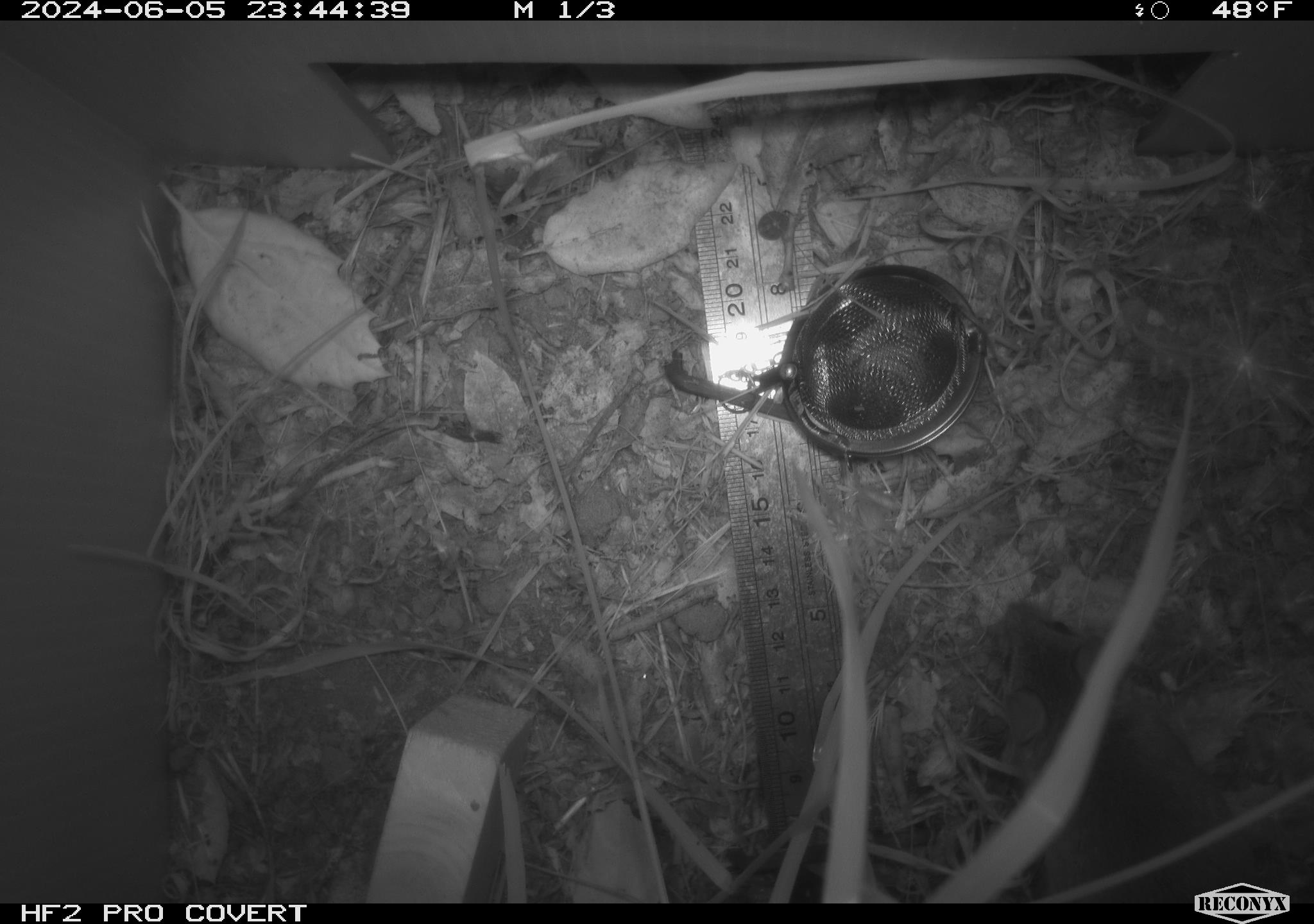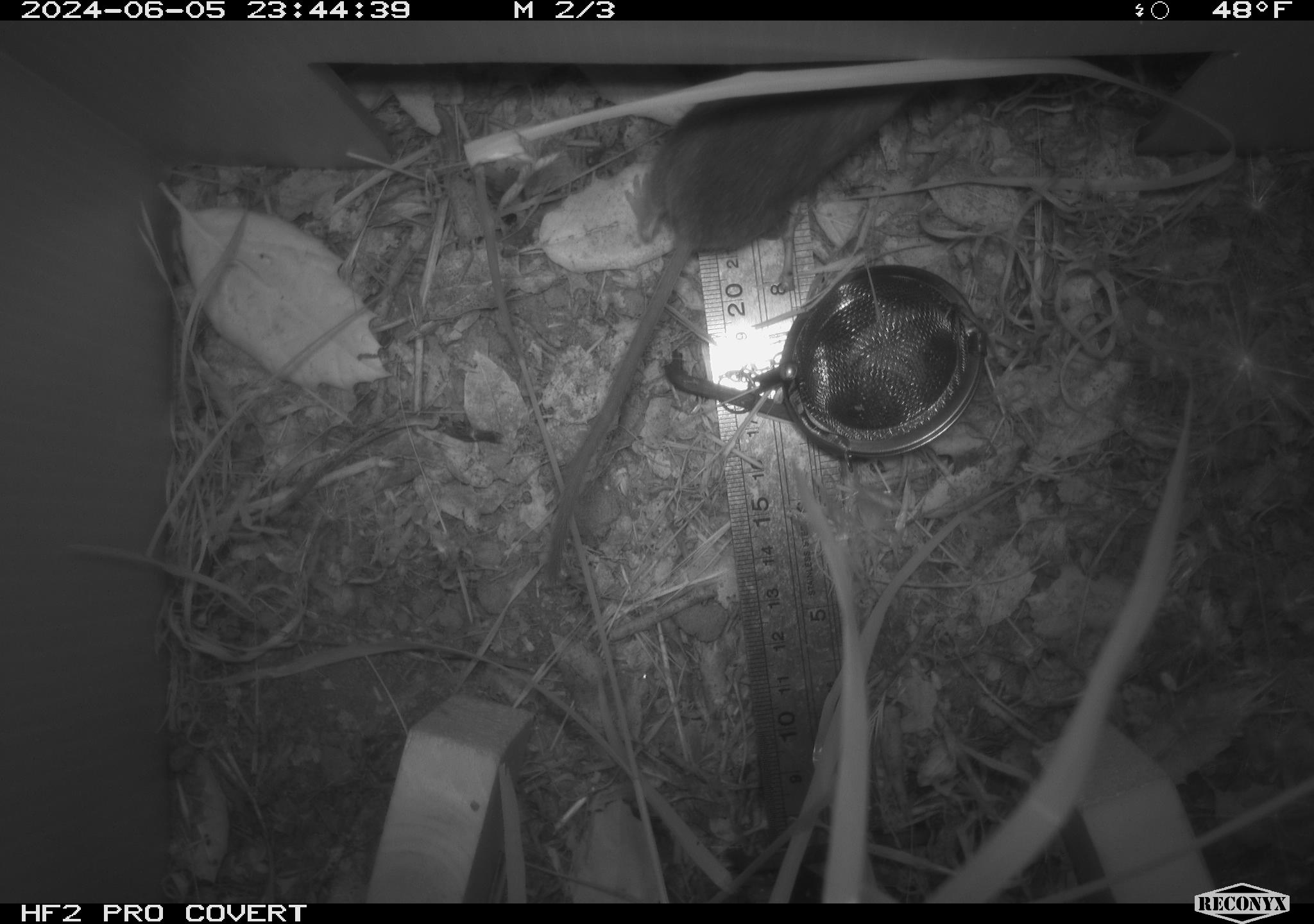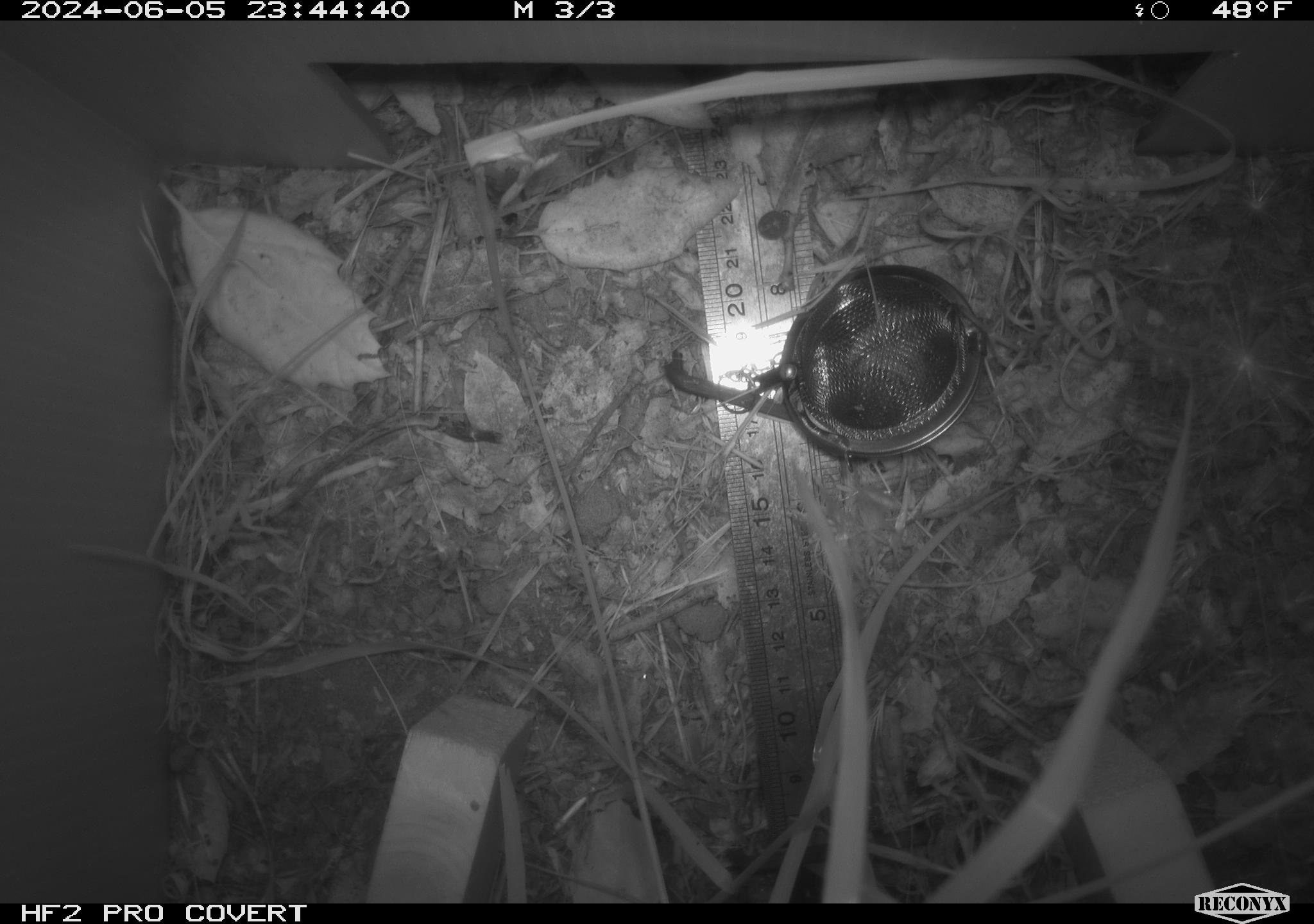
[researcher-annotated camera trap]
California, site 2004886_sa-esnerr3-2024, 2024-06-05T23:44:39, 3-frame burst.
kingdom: Animalia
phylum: Chordata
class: Mammalia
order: Rodentia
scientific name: Rodentia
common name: rodent